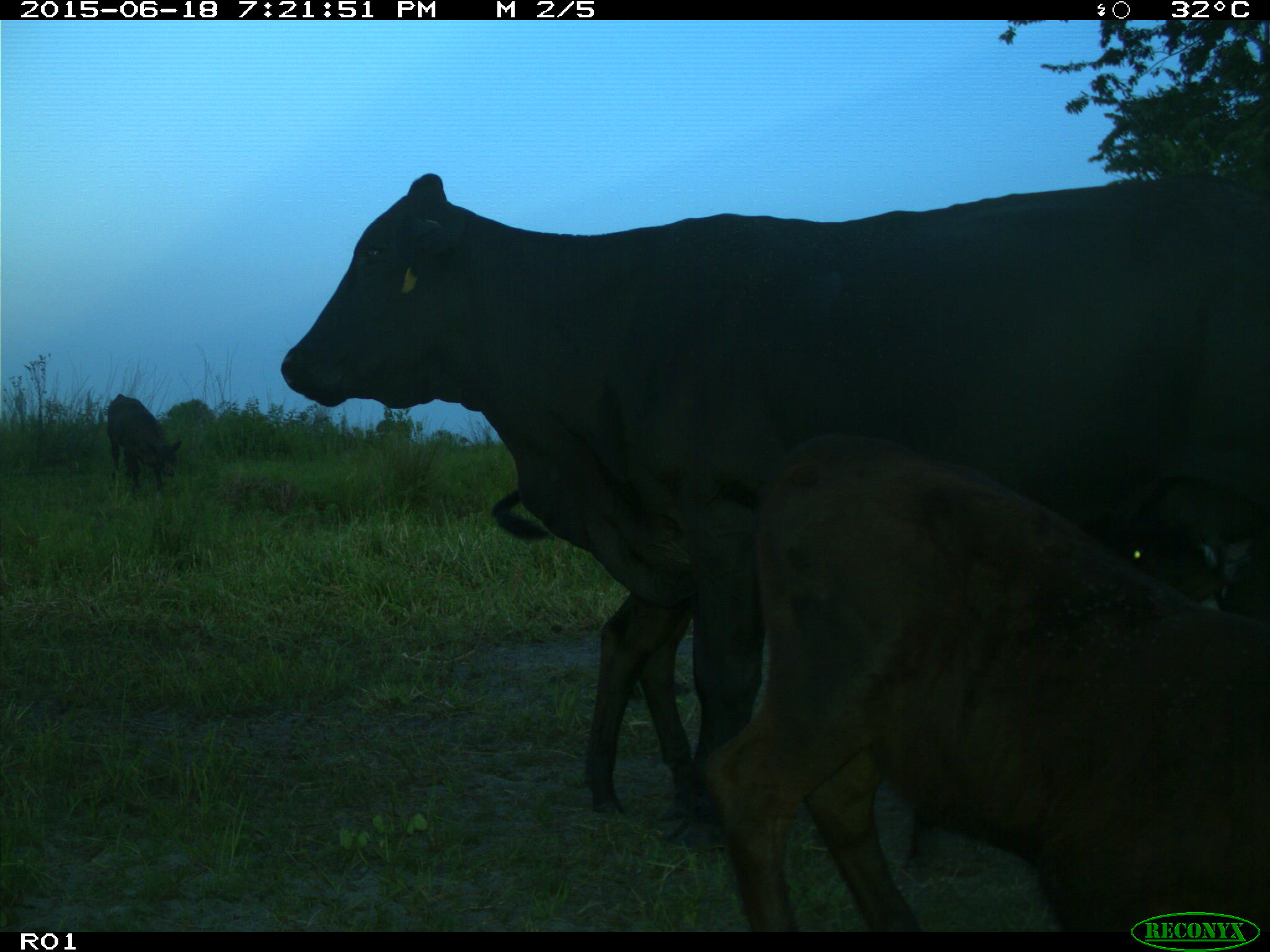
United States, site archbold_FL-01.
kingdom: Animalia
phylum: Chordata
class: Mammalia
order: Artiodactyla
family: Bovidae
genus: Bos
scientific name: Bos taurus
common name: domestic cow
Bos taurus (domestic cow).